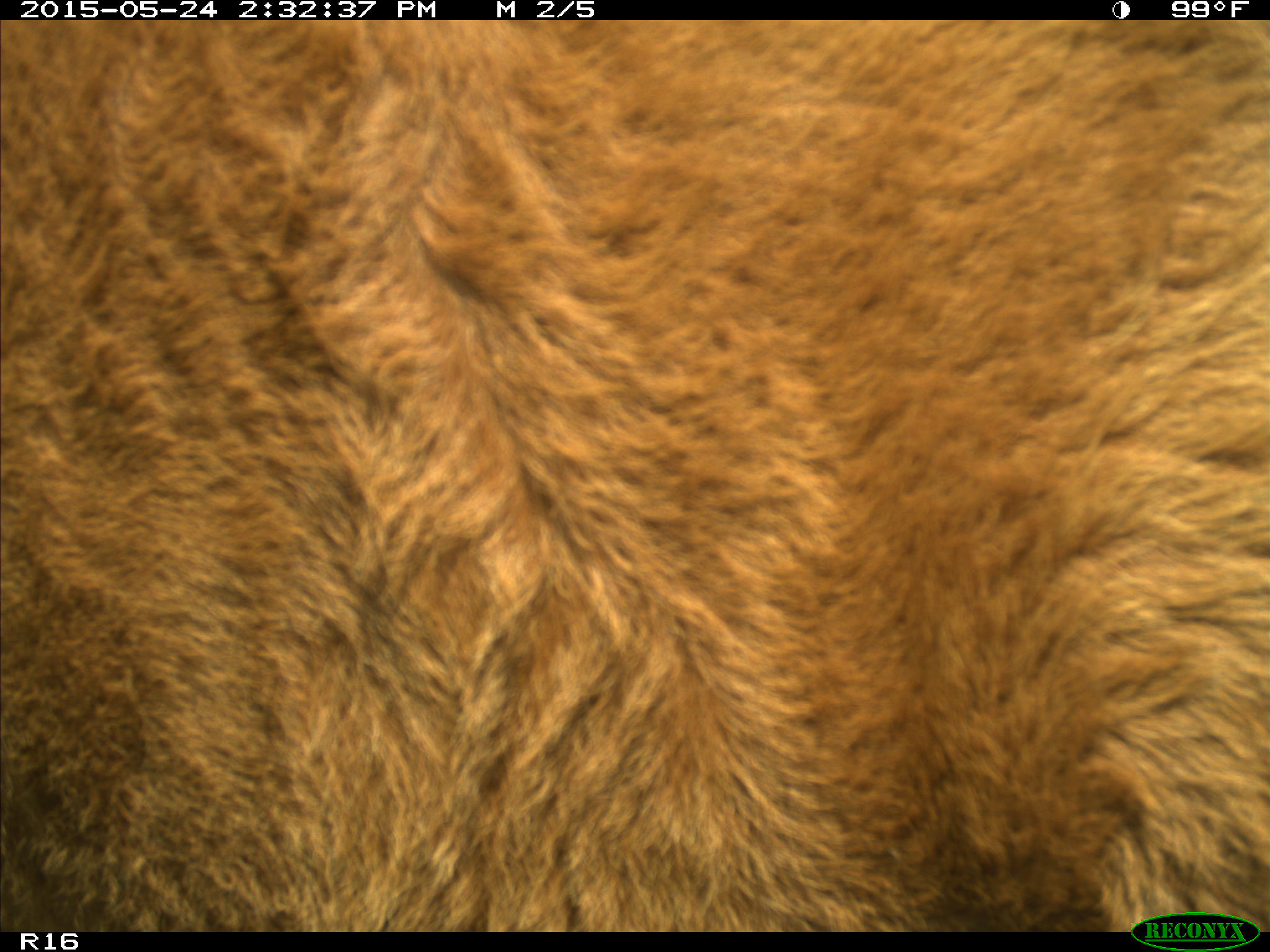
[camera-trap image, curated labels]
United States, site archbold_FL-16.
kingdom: Animalia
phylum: Chordata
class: Mammalia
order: Artiodactyla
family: Bovidae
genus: Bos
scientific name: Bos taurus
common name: domestic cow